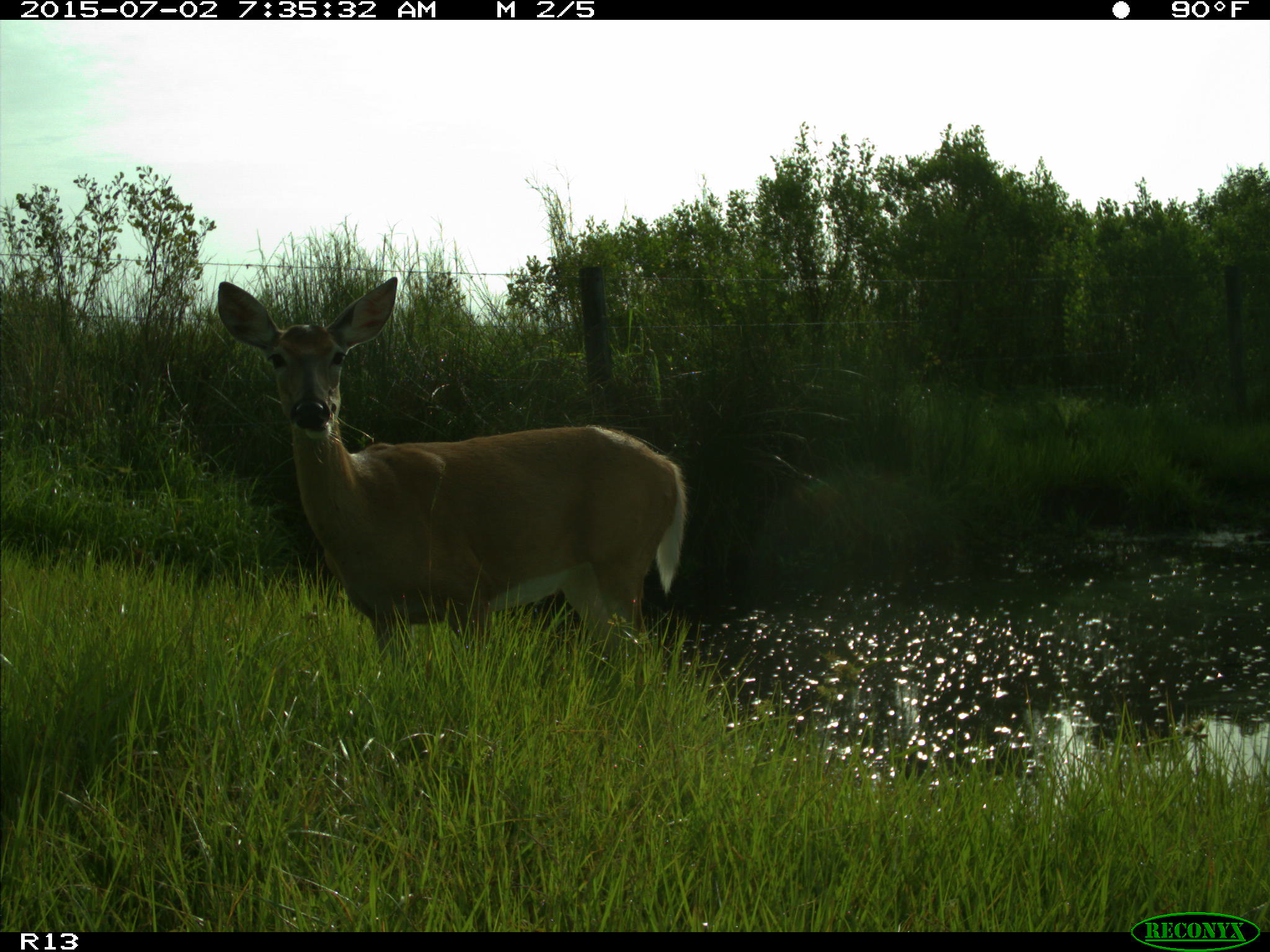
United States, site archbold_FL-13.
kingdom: Animalia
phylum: Chordata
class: Mammalia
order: Artiodactyla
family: Cervidae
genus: Odocoileus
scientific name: Odocoileus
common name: deer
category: unidentified deer